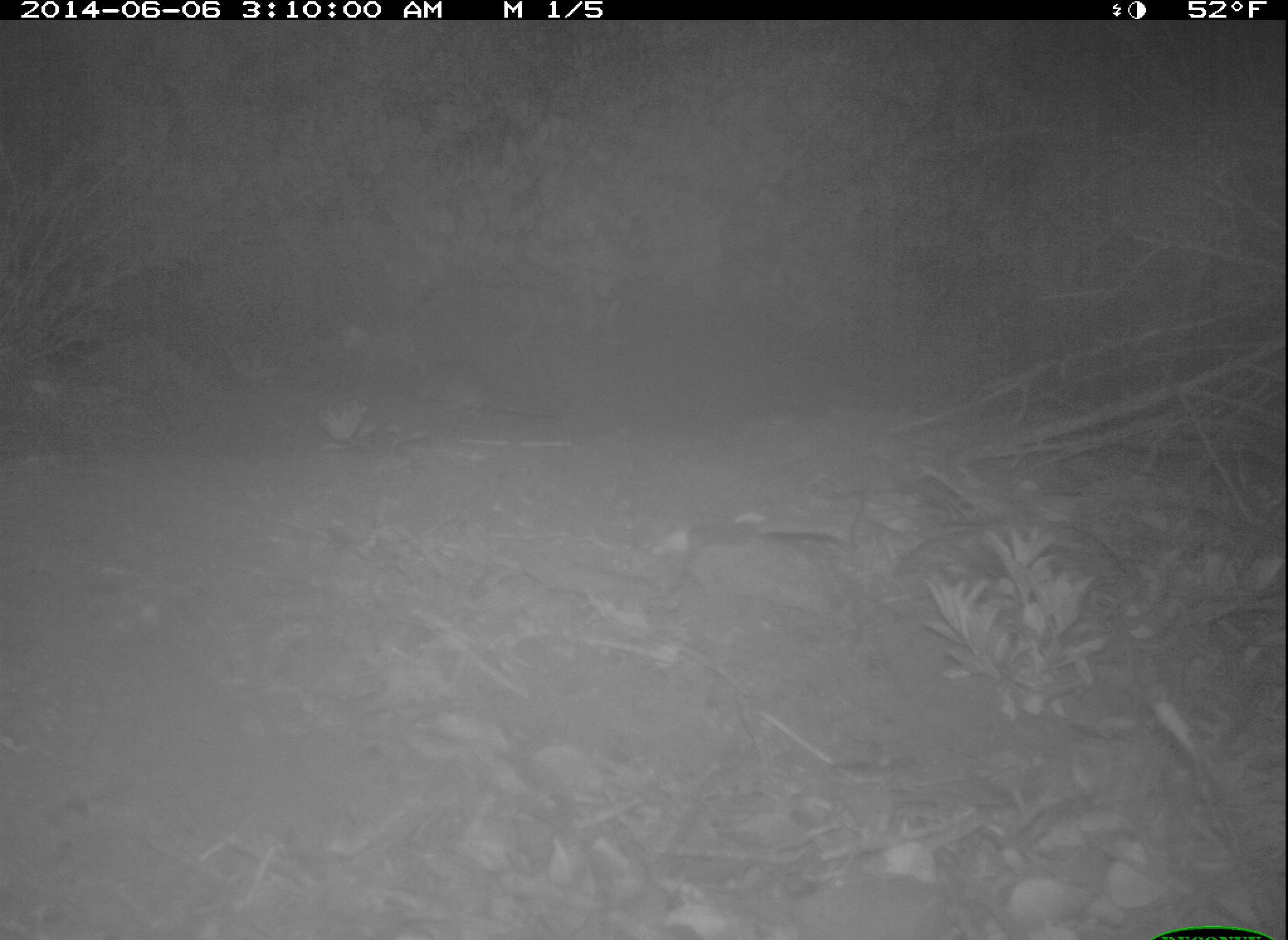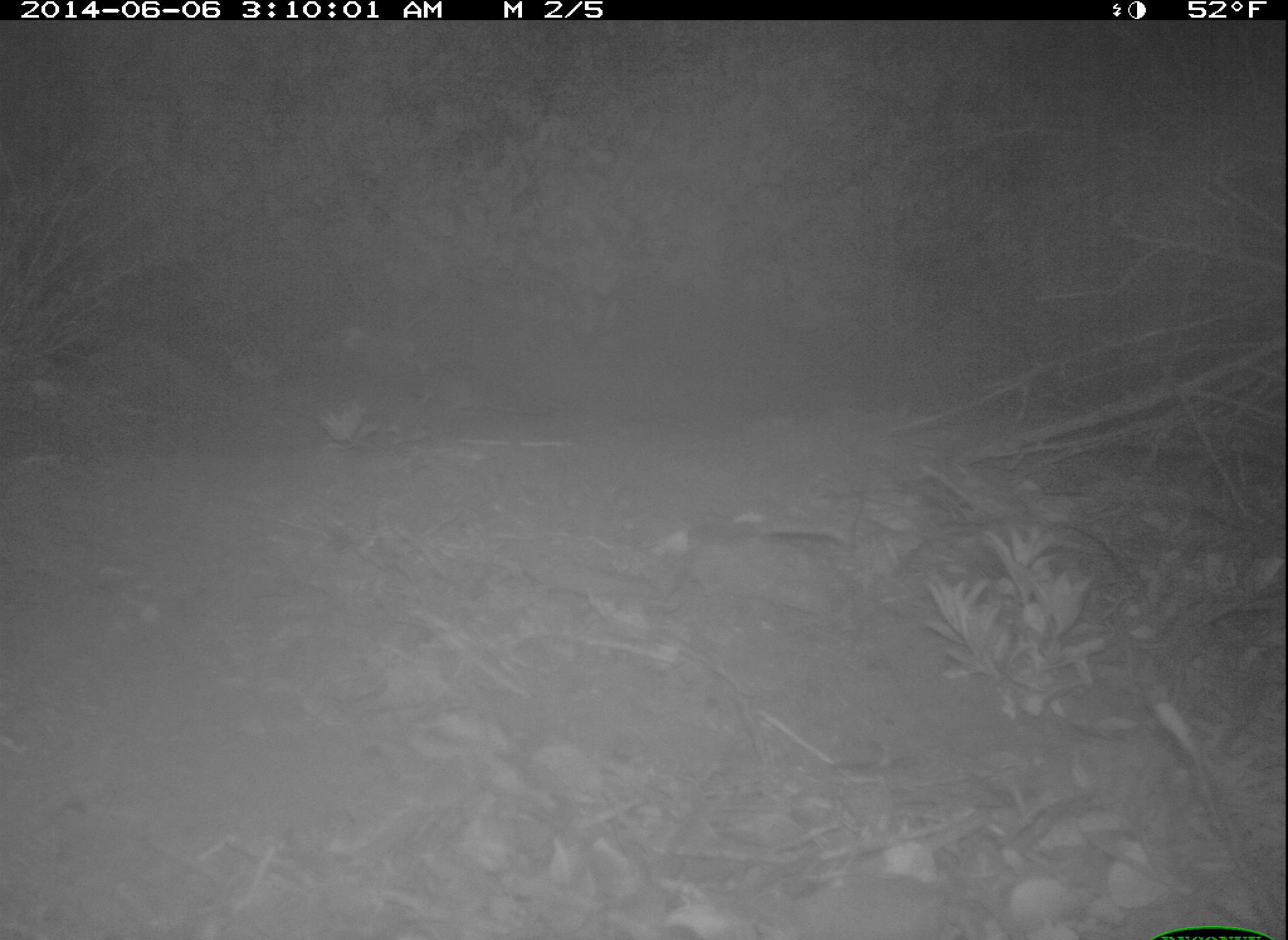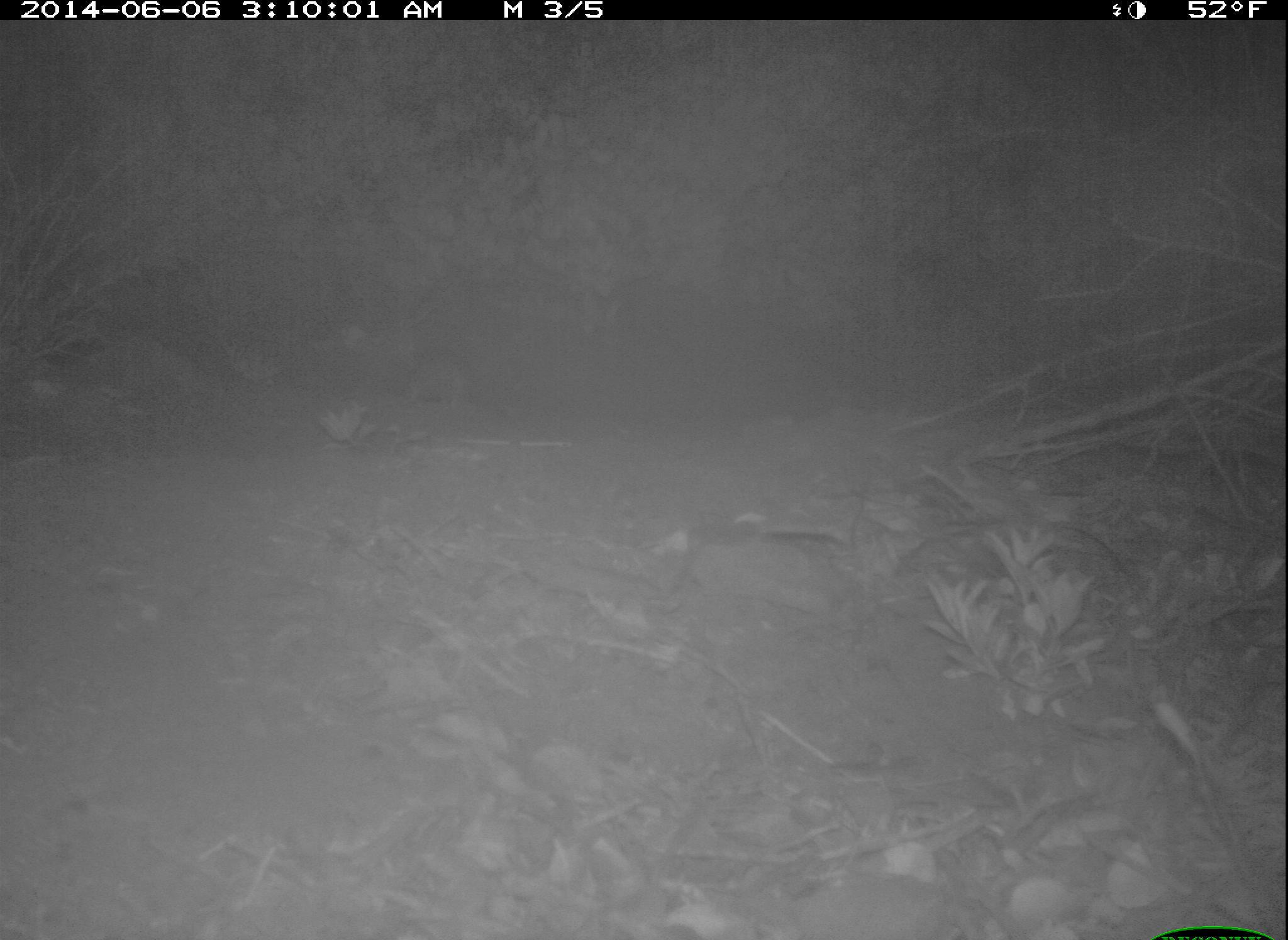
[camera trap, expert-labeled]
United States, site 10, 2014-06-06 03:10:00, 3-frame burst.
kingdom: Animalia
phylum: Chordata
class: Mammalia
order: Rodentia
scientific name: Rodentia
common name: rodent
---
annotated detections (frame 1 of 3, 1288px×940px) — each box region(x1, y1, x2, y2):
rodent: region(403, 356, 566, 424)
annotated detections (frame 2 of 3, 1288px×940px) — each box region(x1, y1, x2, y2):
rodent: region(402, 357, 557, 417)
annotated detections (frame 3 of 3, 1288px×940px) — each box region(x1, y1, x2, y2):
rodent: region(384, 349, 537, 411)